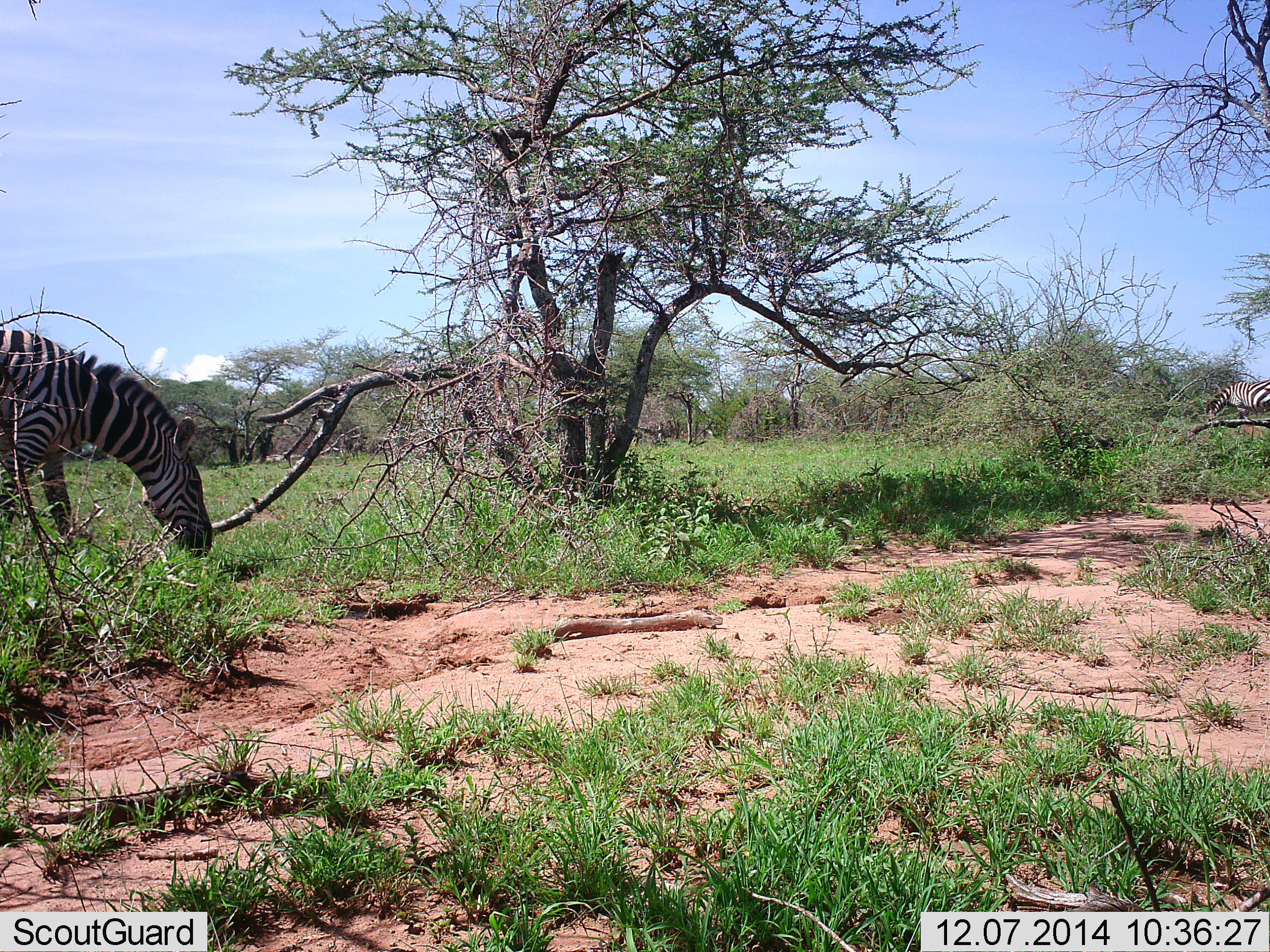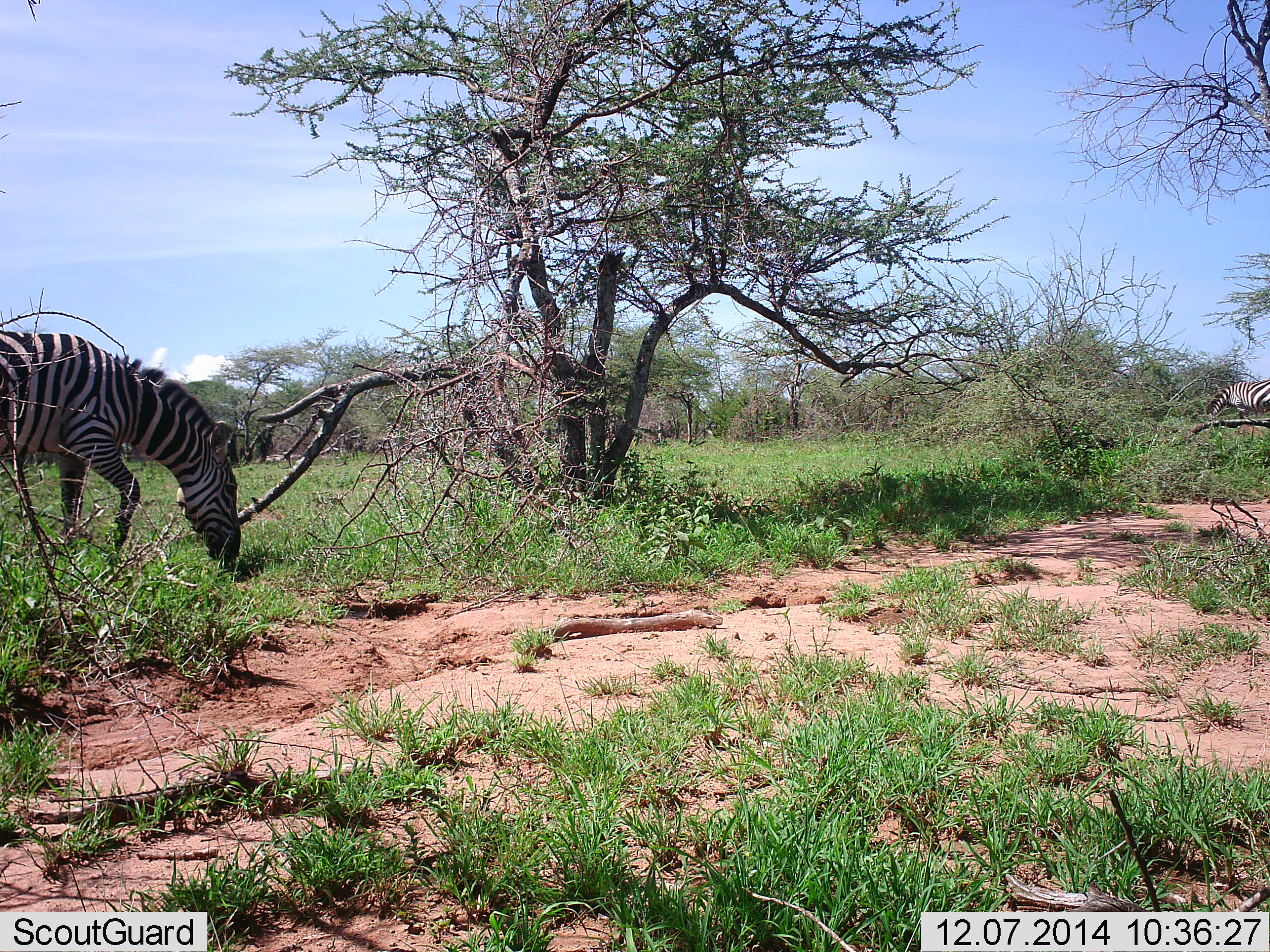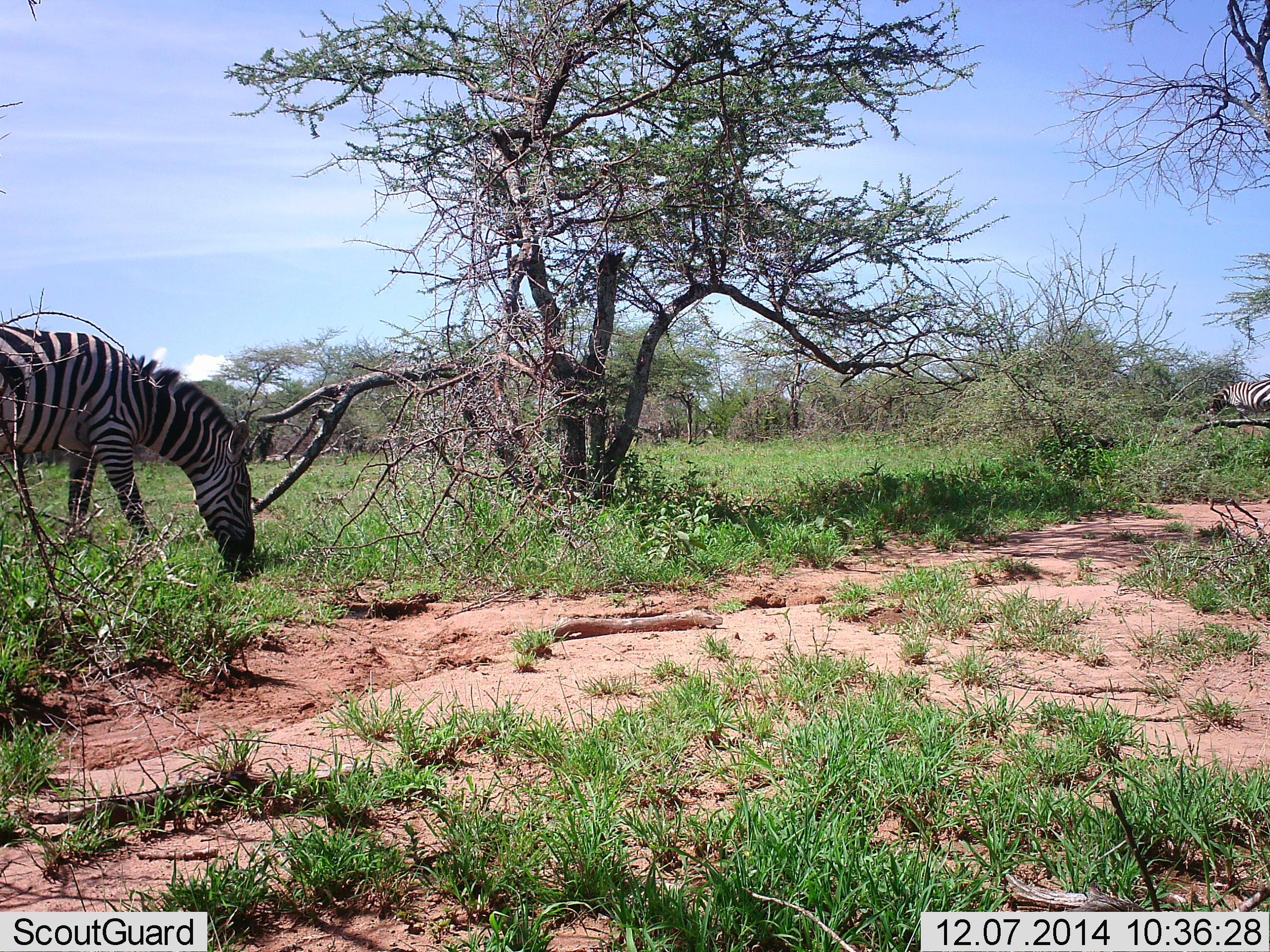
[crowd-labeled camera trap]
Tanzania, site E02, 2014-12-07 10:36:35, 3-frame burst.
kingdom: Animalia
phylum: Chordata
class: Mammalia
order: Perissodactyla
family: Equidae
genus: Equus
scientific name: Equus quagga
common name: plains zebra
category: zebra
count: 2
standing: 40%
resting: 0%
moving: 20%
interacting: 0%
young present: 0%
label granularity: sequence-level